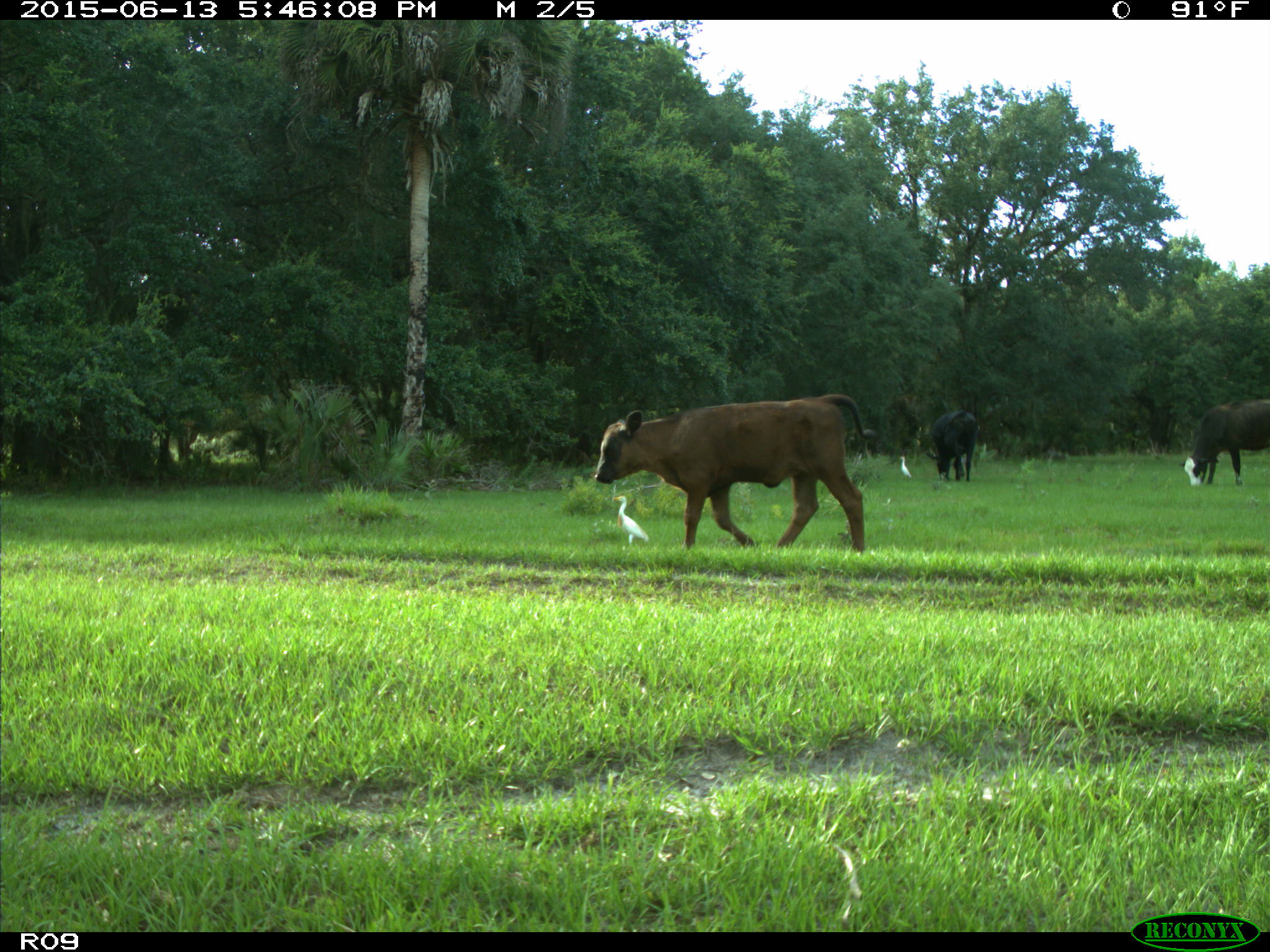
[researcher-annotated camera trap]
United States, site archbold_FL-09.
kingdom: Animalia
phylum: Chordata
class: Mammalia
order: Artiodactyla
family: Bovidae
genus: Bos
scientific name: Bos taurus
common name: domestic cow